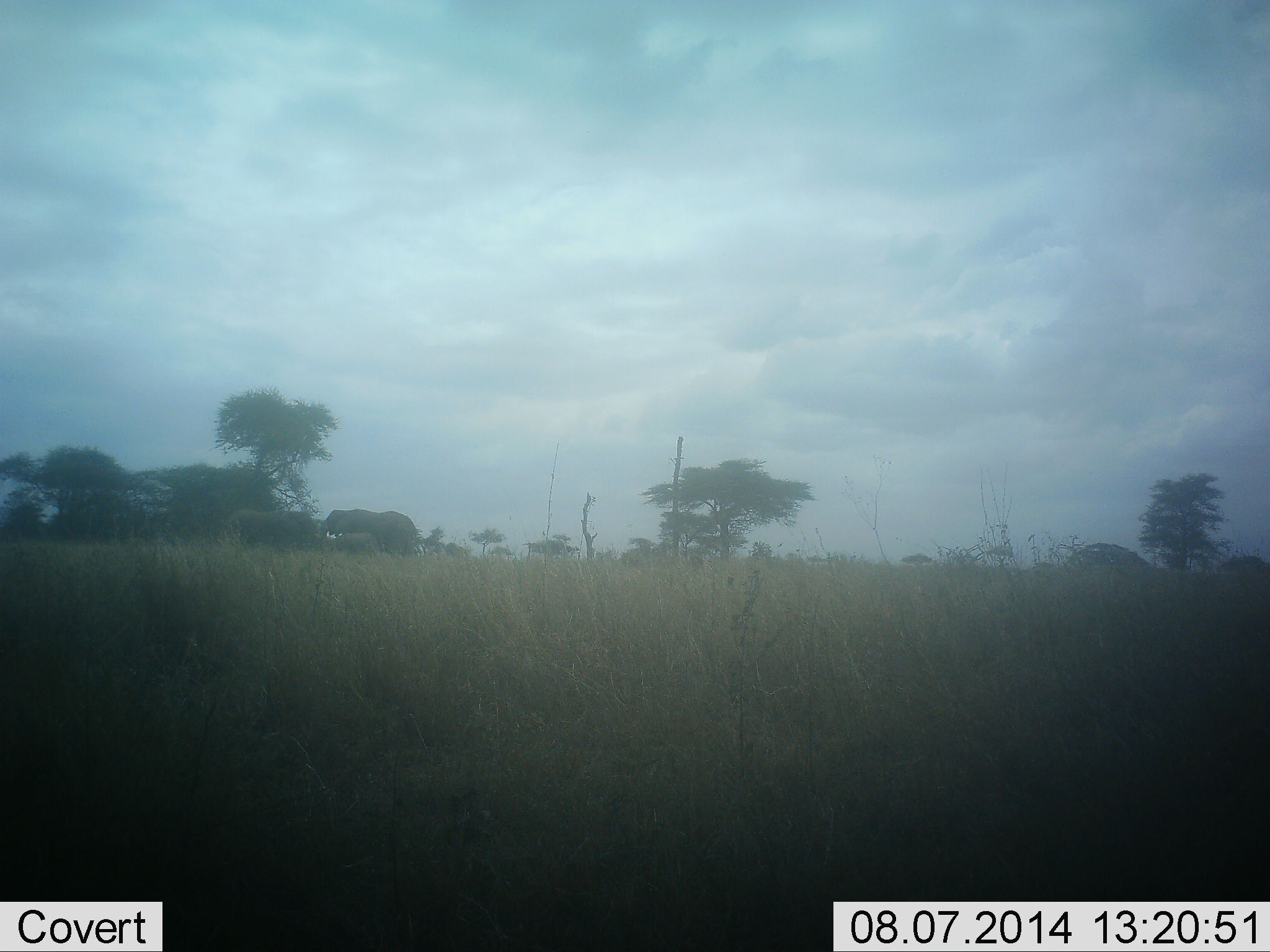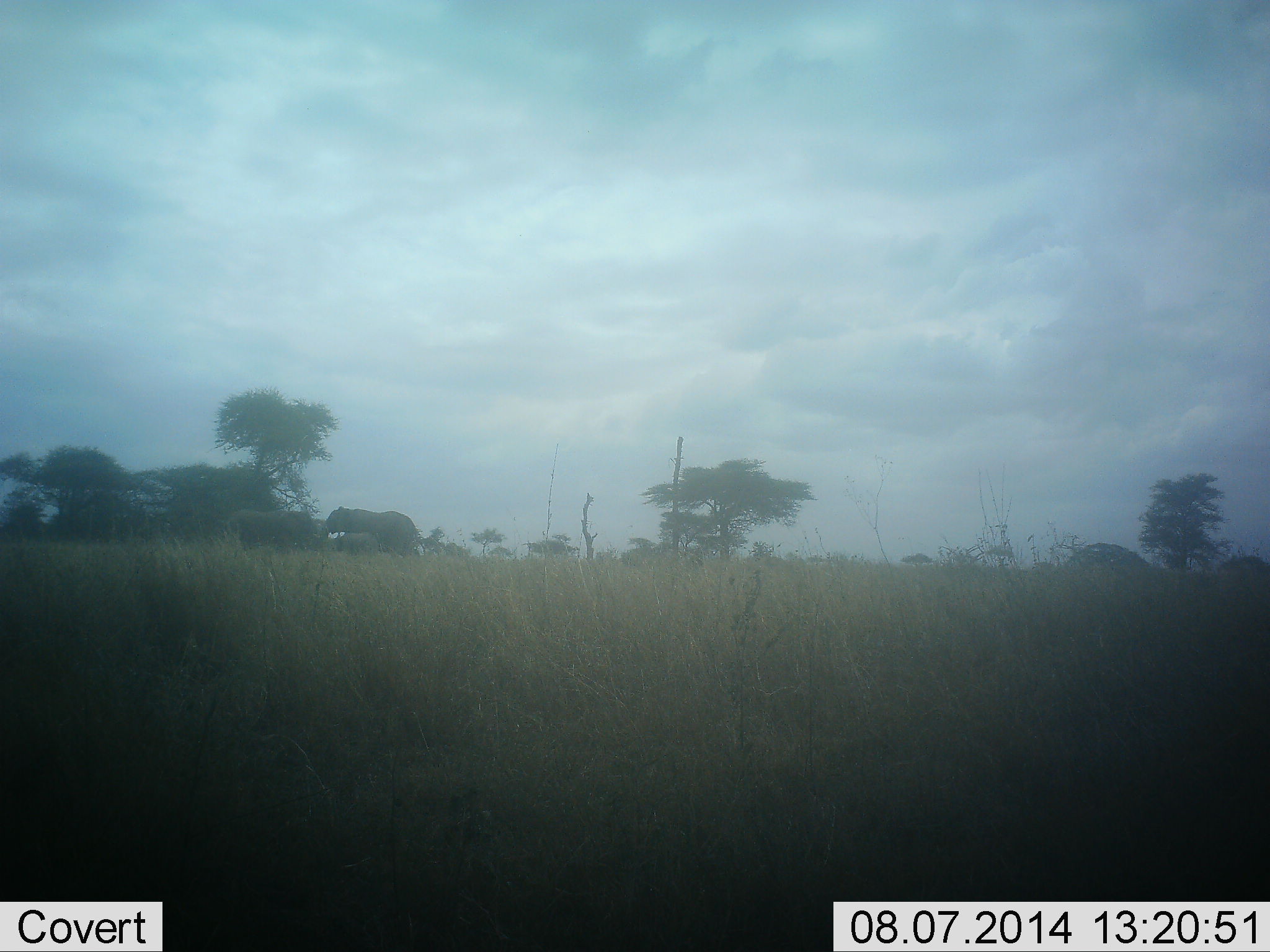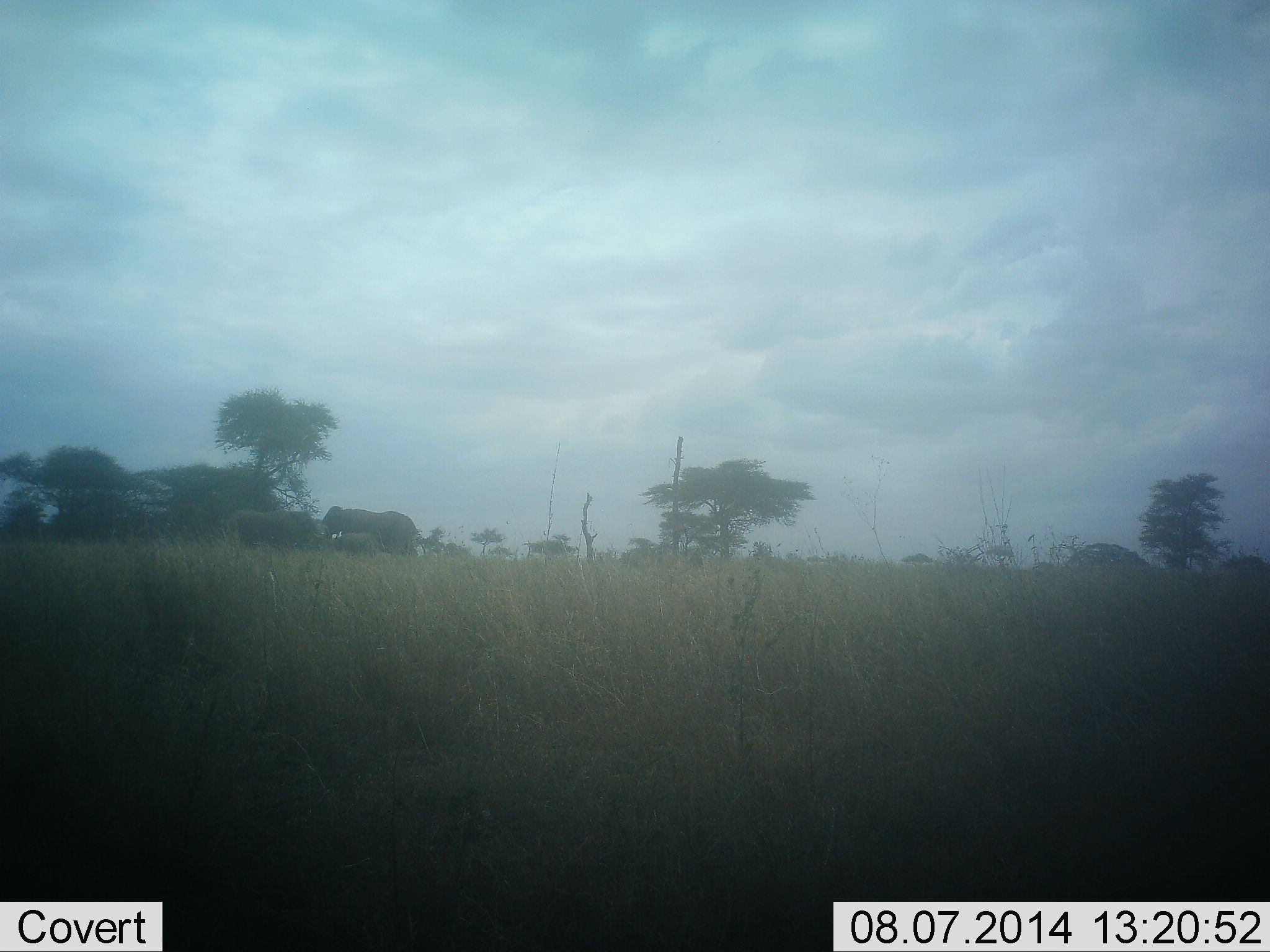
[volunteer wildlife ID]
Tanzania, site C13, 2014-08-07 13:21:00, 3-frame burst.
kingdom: Animalia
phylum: Chordata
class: Mammalia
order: Proboscidea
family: Elephantidae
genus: Loxodonta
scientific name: Loxodonta africana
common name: african bush elephant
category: elephant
Elephant (african bush elephant) (Loxodonta africana), count 3. Behavior (volunteer vote fractions): standing 100%, resting 10%, moving 0%, interacting 0%. Young present (vote fraction): 50%. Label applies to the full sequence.